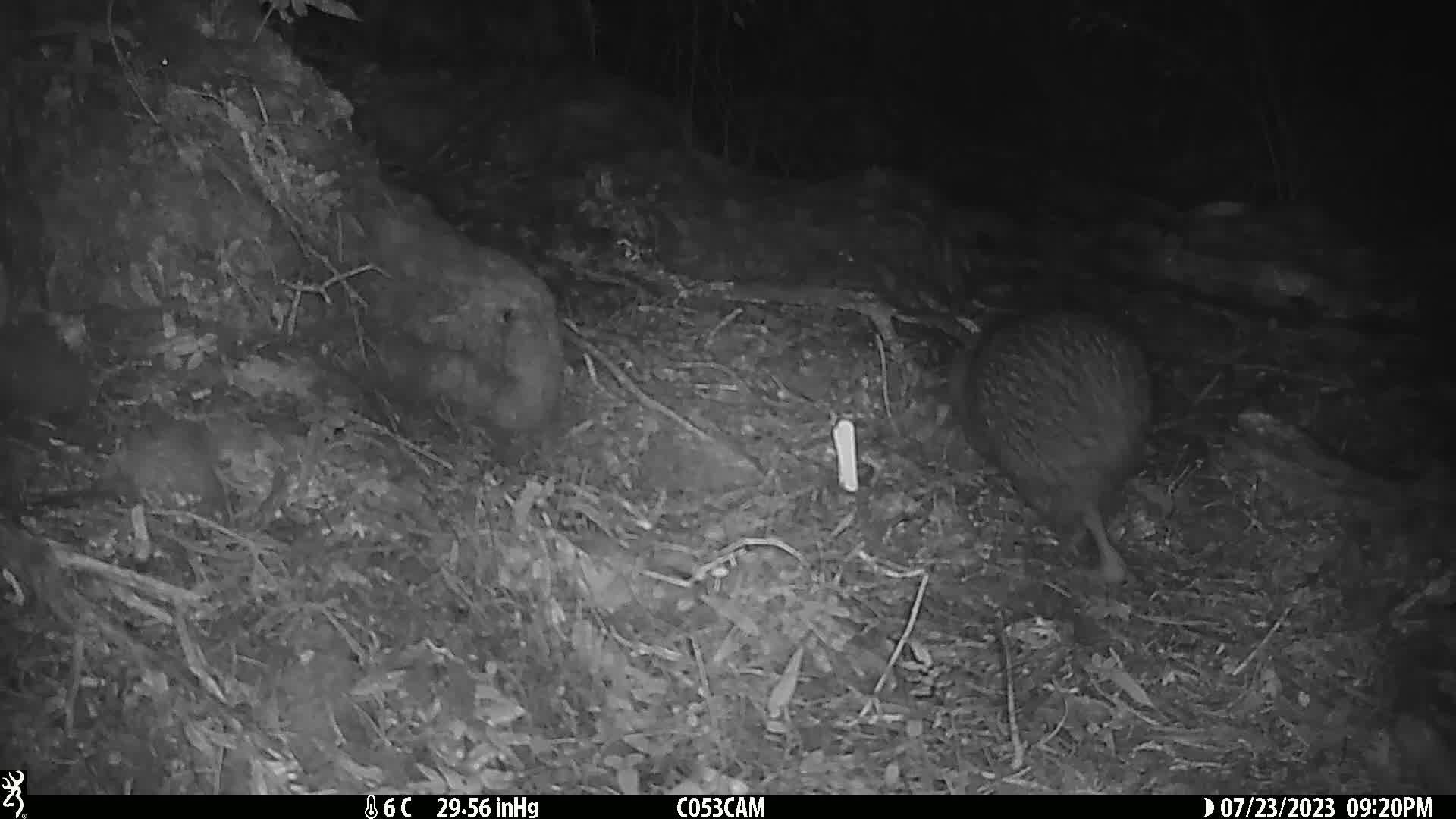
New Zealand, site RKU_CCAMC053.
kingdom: Animalia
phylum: Chordata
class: Aves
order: Apterygiformes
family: Apterygidae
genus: Apteryx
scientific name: Apteryx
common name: kiwi